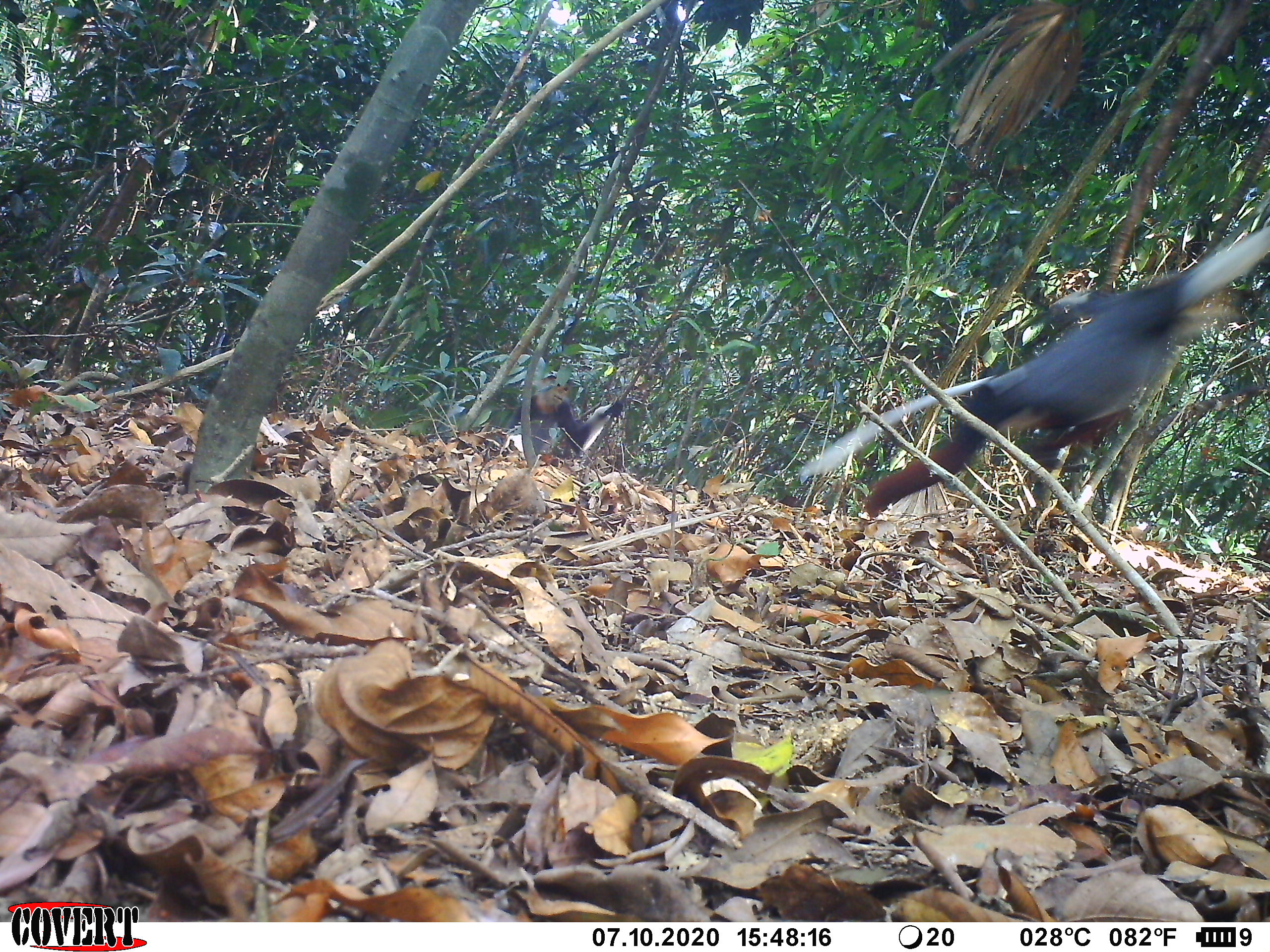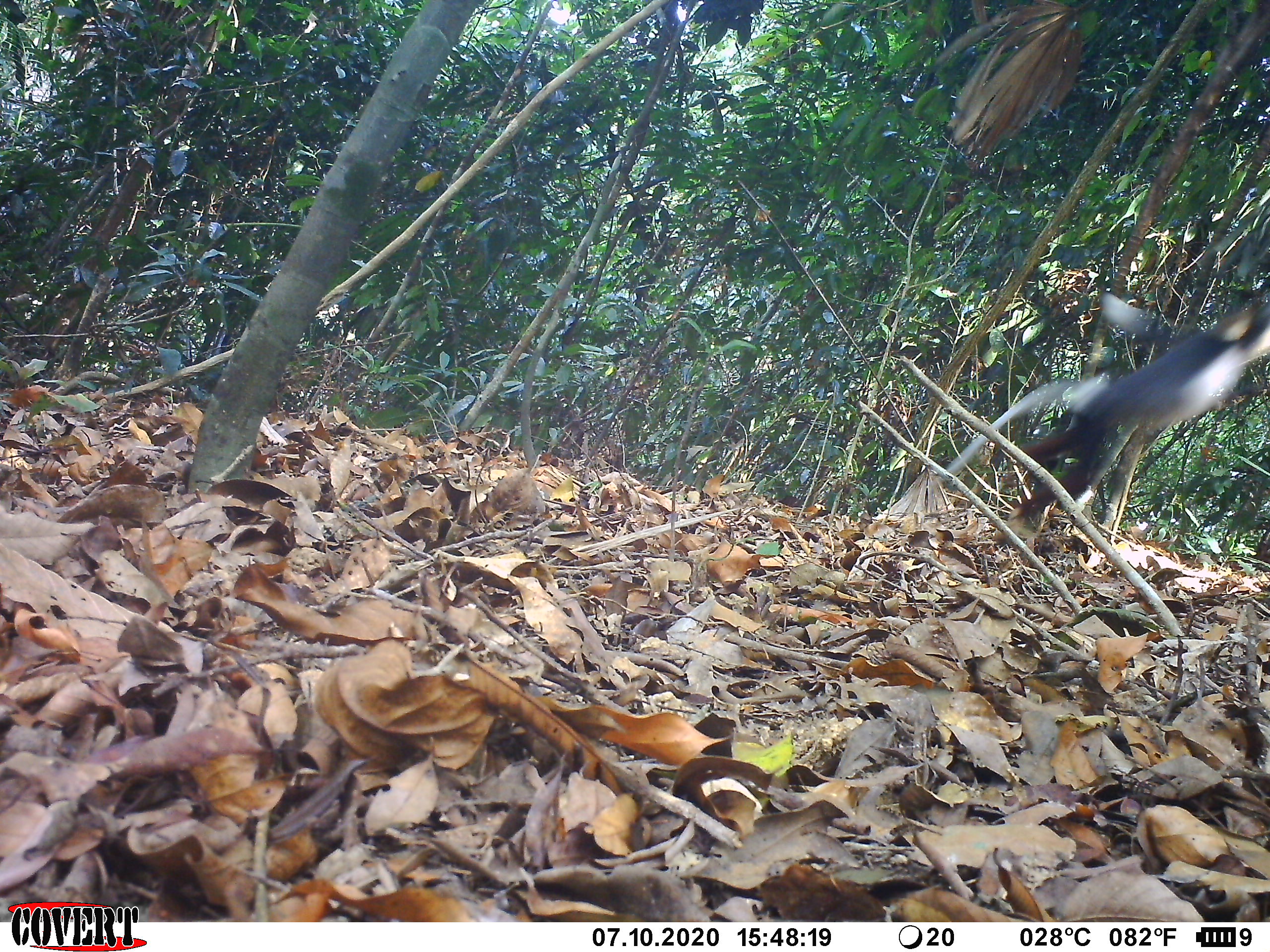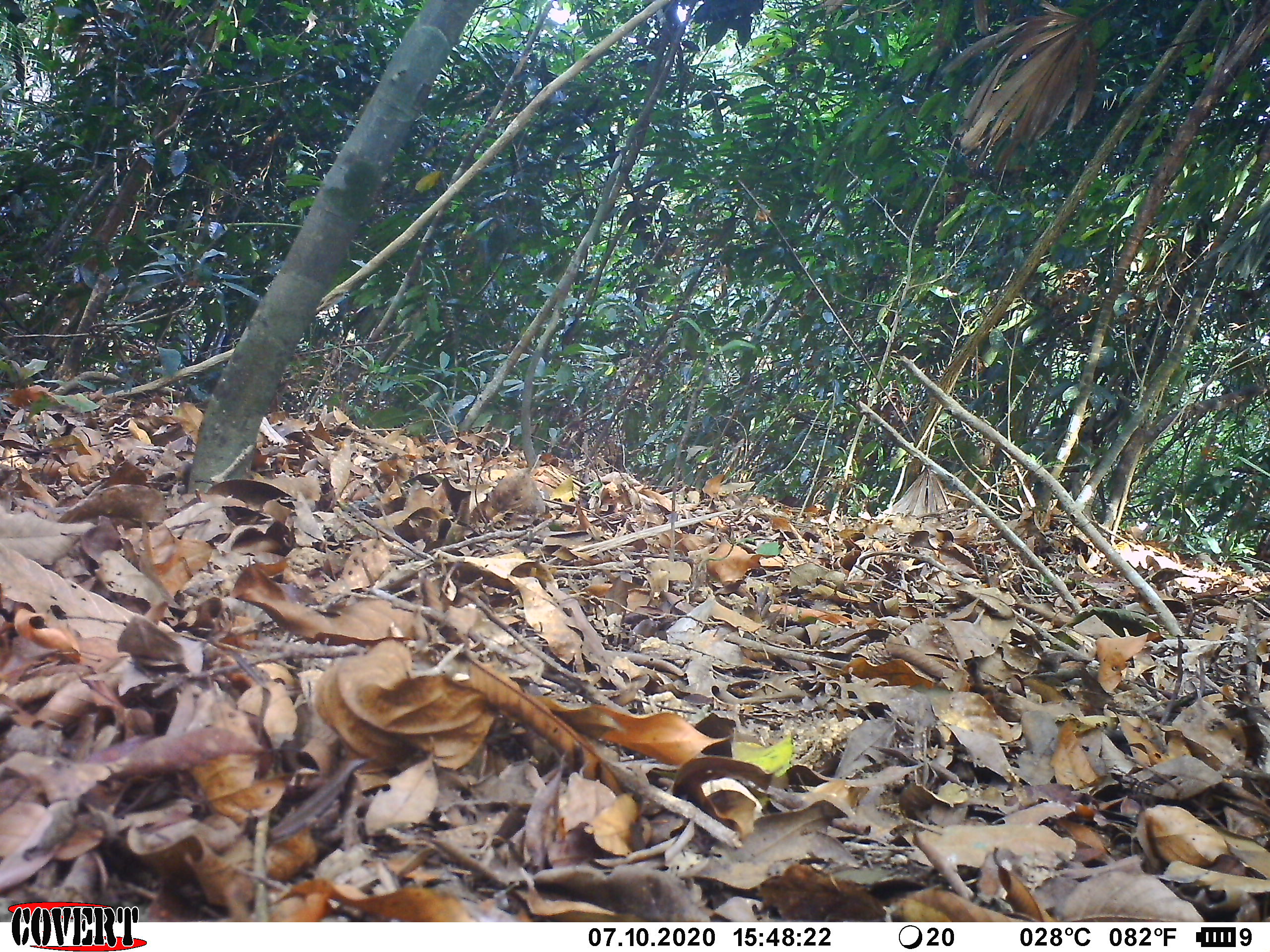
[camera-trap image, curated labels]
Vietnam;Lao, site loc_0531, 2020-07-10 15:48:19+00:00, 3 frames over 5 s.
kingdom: Animalia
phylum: Chordata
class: Mammalia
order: Primates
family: Cercopithecidae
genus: Pygathrix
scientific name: Pygathrix nemaeus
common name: red-shanked douc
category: red shanked douc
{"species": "red shanked douc (red-shanked douc) (Pygathrix nemaeus)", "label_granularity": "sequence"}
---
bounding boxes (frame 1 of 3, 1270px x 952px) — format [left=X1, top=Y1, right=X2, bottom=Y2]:
red shanked douc: [left=799, top=221, right=1268, bottom=517]; [left=424, top=353, right=624, bottom=460]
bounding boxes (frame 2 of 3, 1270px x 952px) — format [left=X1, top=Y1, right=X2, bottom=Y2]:
red shanked douc: [left=928, top=287, right=1270, bottom=542]